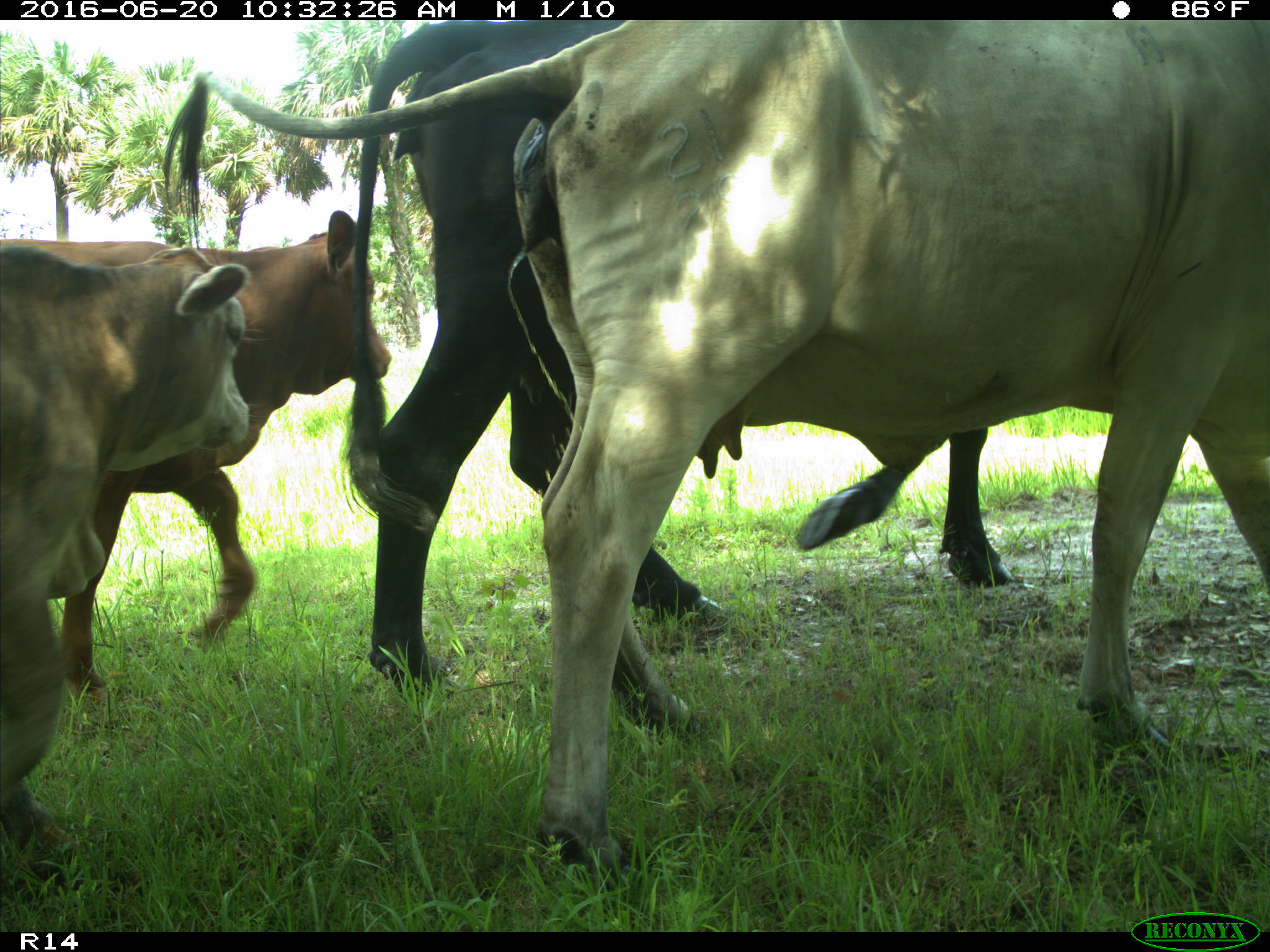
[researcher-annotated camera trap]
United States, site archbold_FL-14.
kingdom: Animalia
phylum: Chordata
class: Mammalia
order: Artiodactyla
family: Bovidae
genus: Bos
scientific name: Bos taurus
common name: domestic cow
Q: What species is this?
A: Bos taurus (domestic cow).